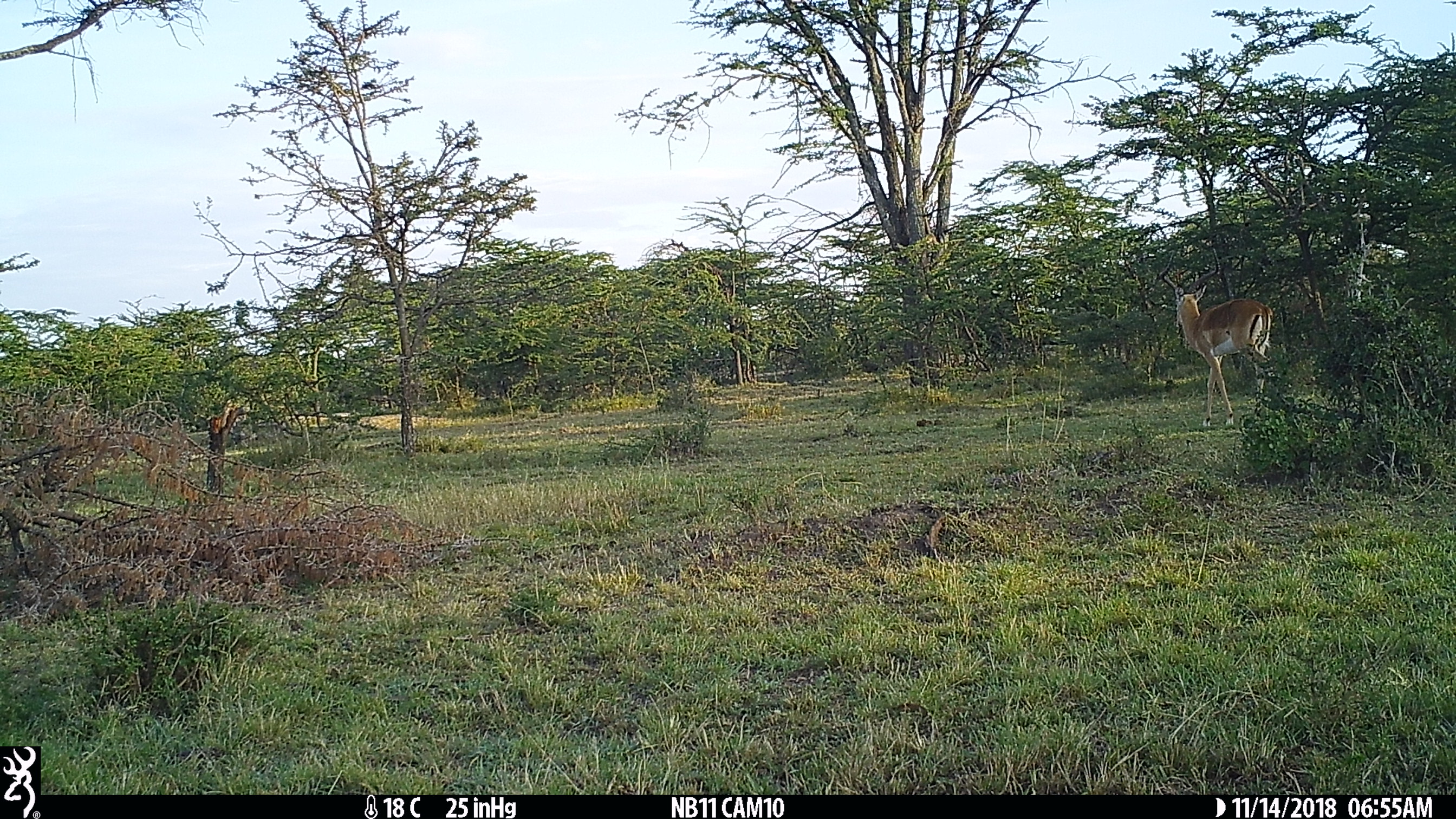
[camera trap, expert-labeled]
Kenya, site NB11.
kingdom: Animalia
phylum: Chordata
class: Mammalia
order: Artiodactyla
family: Bovidae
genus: Aepyceros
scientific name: Aepyceros melampus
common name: impala